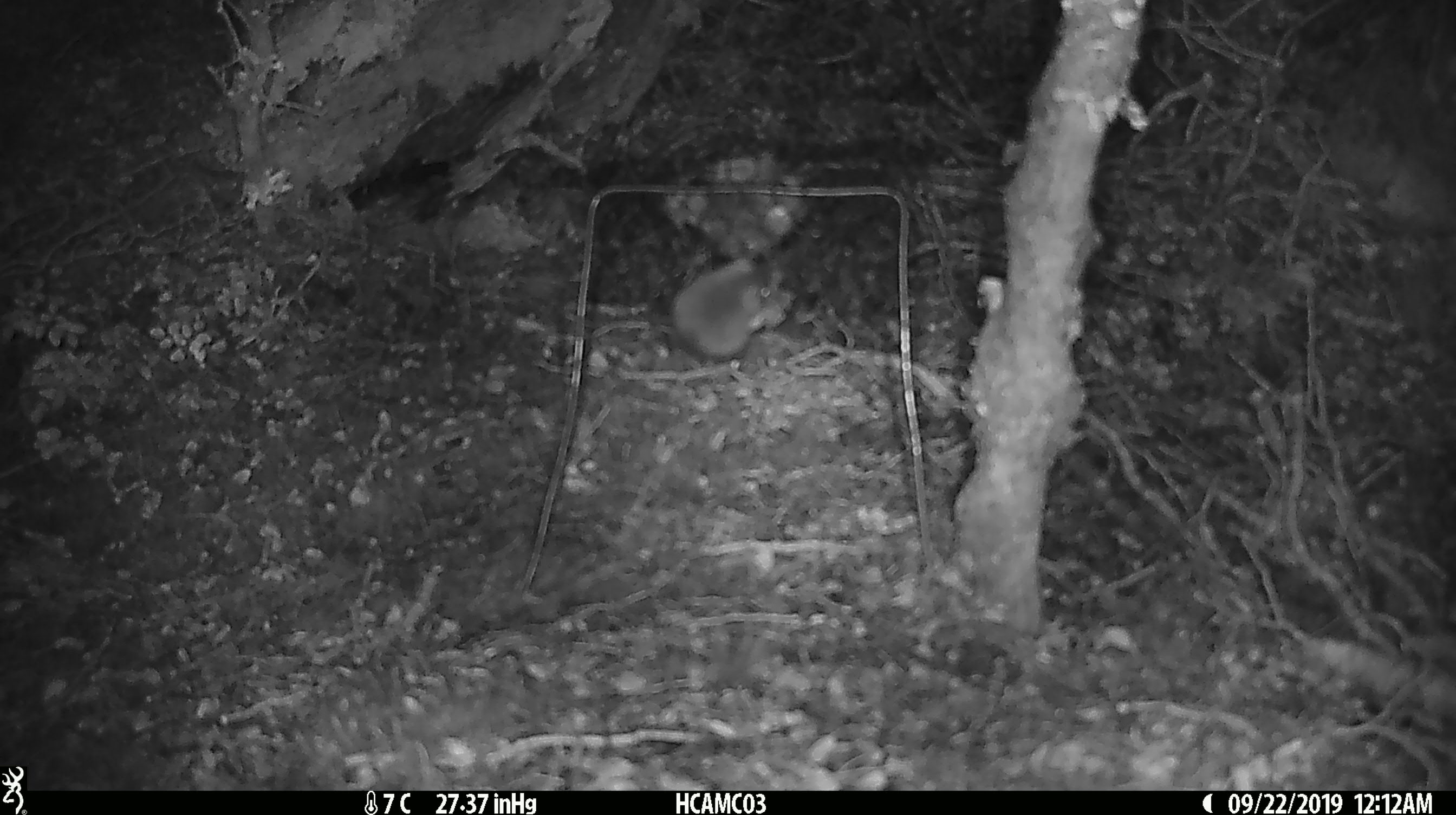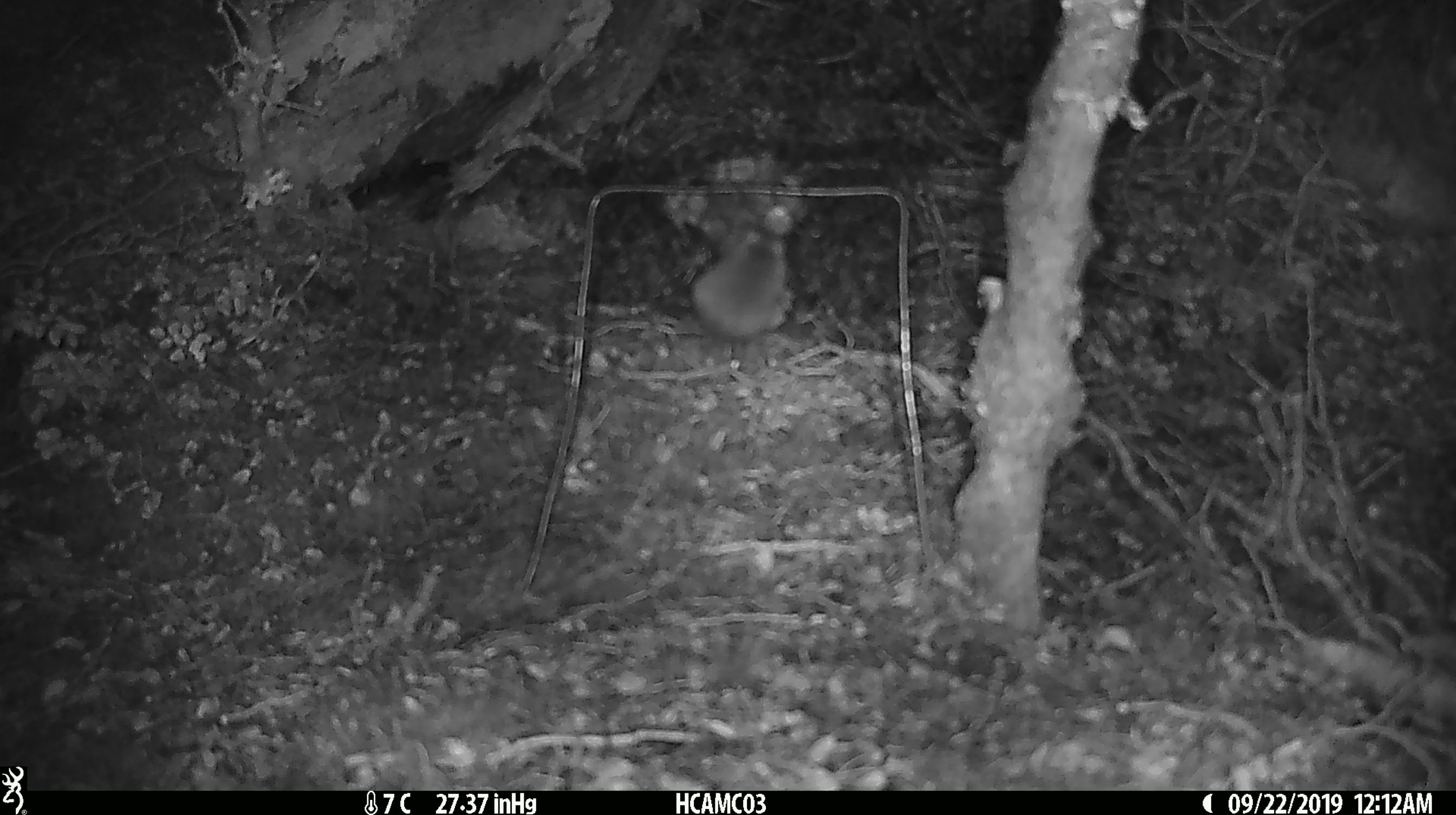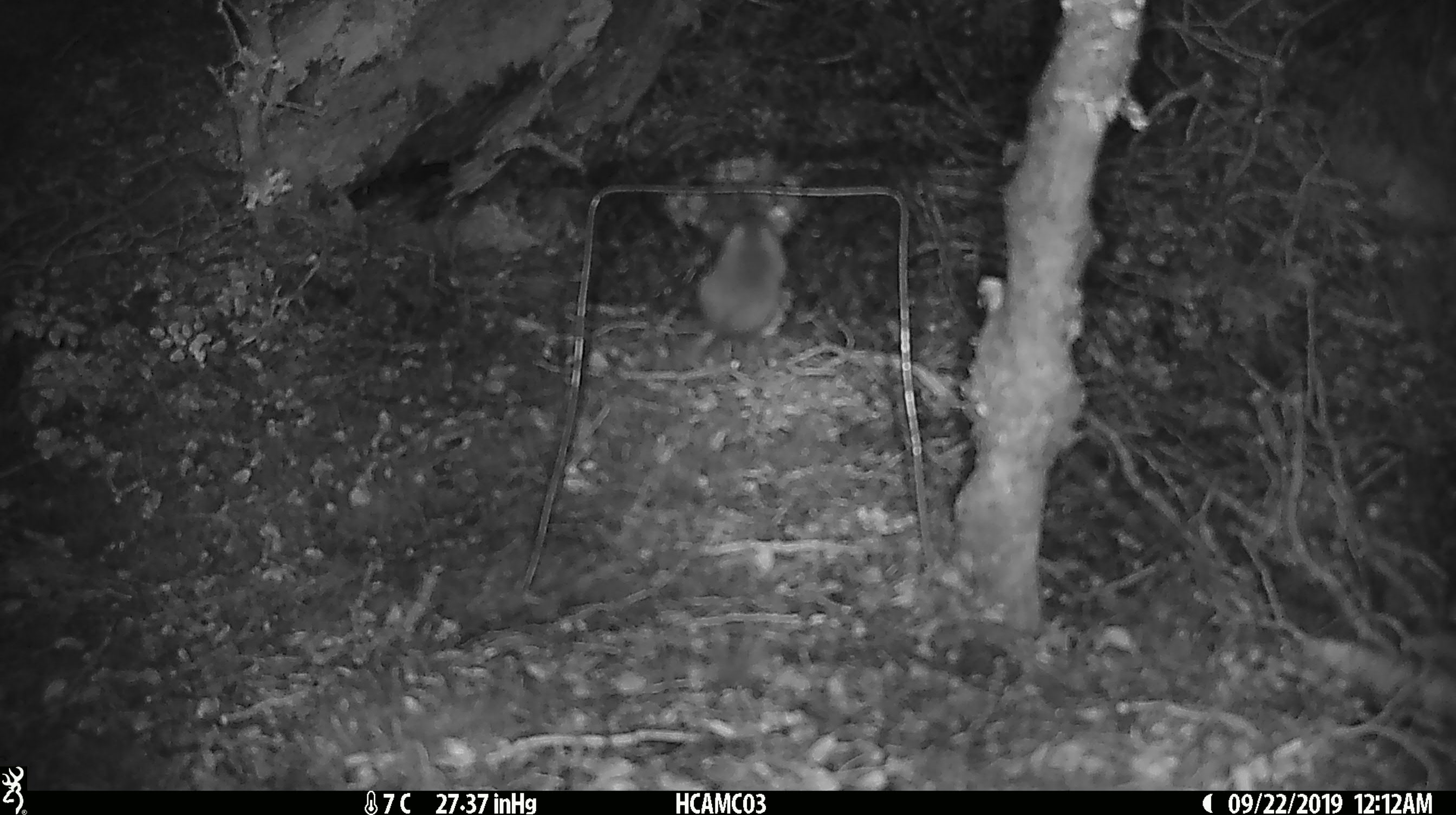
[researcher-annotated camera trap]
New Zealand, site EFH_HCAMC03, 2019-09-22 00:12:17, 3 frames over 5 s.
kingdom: Animalia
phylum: Chordata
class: Mammalia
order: Rodentia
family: Muridae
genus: Mus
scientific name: Mus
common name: mouse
Mouse (Mus).